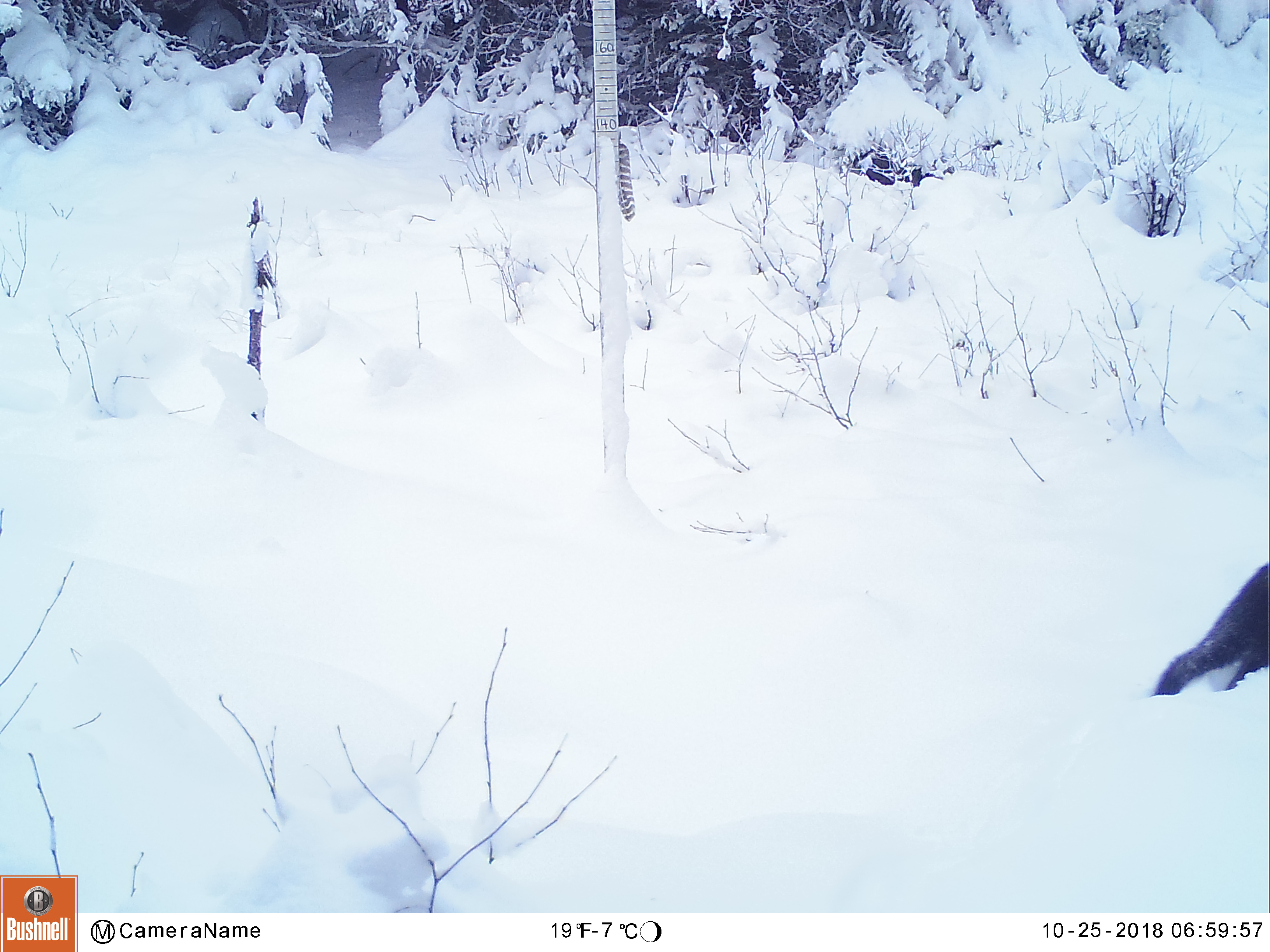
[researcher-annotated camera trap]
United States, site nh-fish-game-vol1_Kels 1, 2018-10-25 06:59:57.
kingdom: Animalia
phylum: Chordata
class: Mammalia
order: Carnivora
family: Mustelidae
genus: Pekania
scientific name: Pekania pennanti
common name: fisher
Fisher (Pekania pennanti).